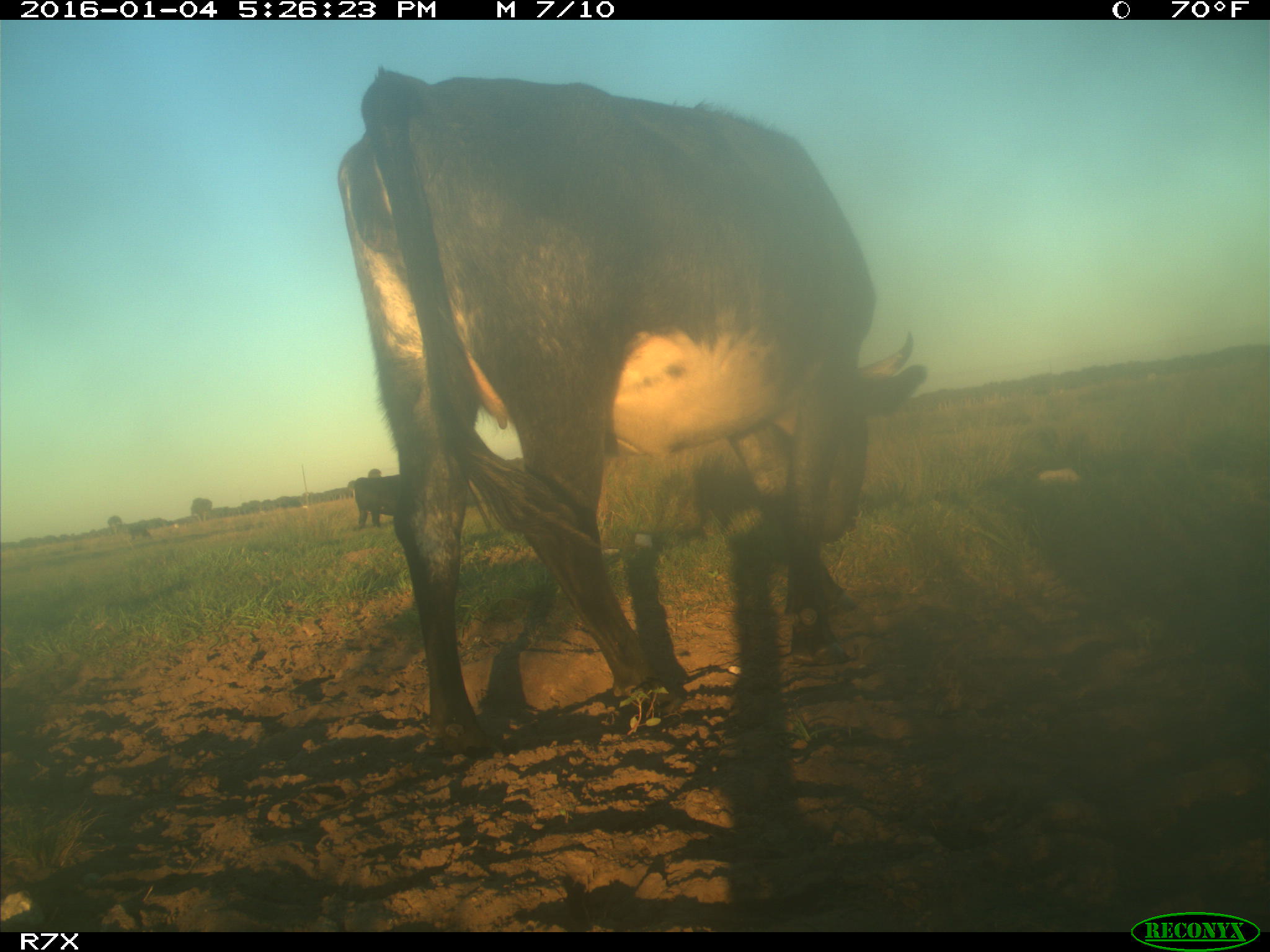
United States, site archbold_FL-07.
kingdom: Animalia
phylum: Chordata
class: Mammalia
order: Artiodactyla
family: Bovidae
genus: Bos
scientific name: Bos taurus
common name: domestic cow